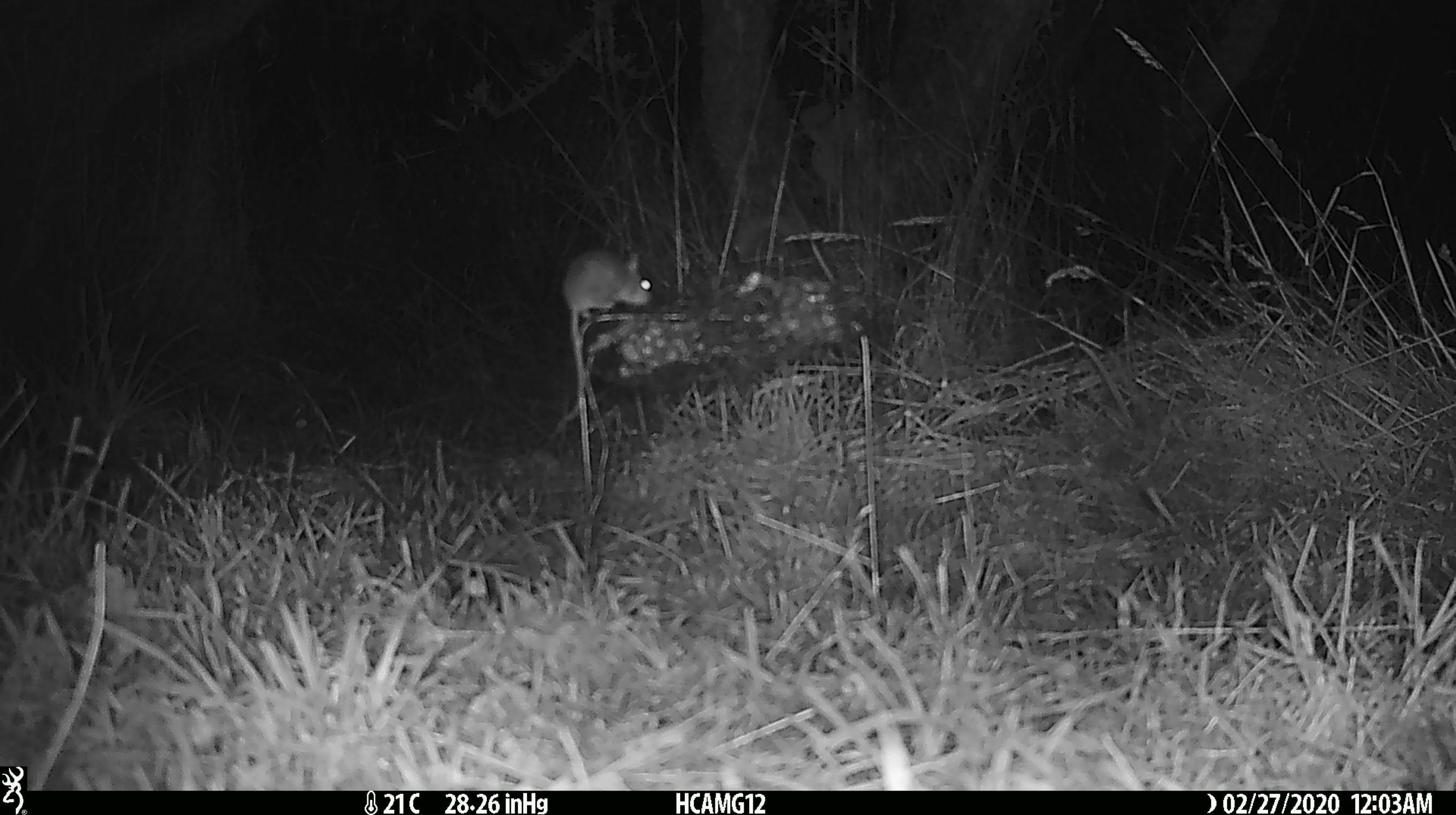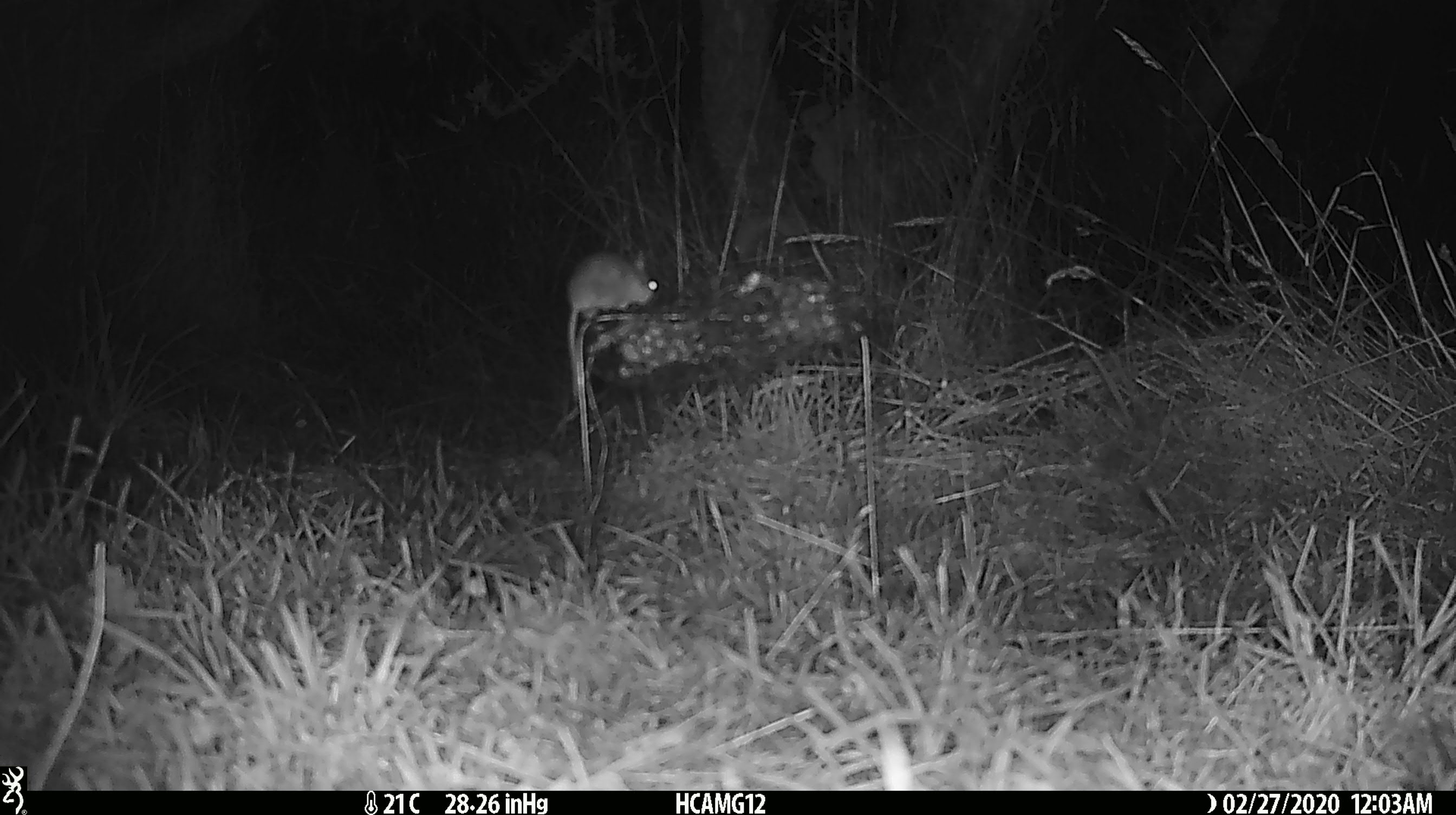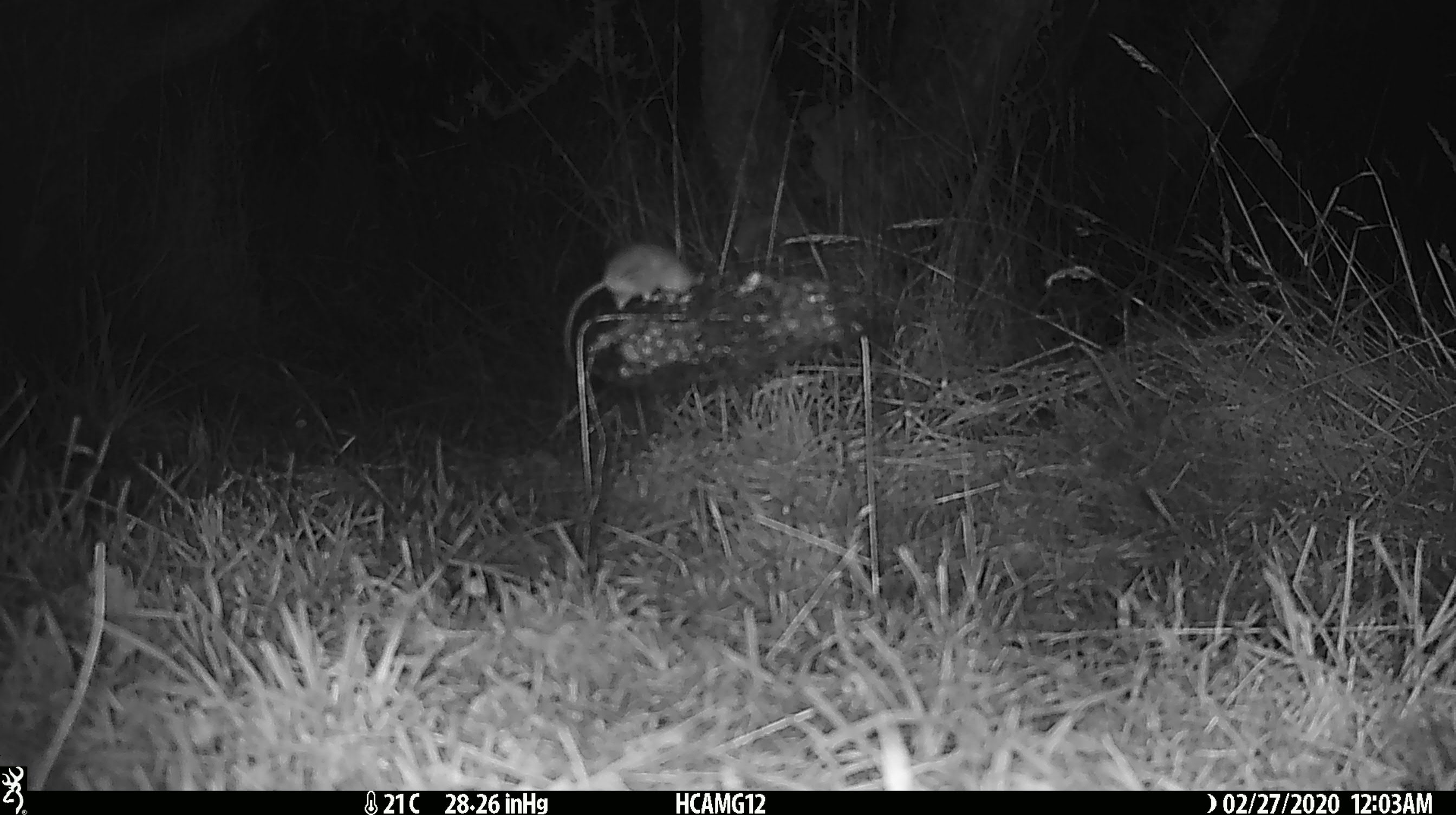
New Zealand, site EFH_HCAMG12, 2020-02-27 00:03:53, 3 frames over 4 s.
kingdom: Animalia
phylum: Chordata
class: Mammalia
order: Rodentia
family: Muridae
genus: Mus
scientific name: Mus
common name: mouse